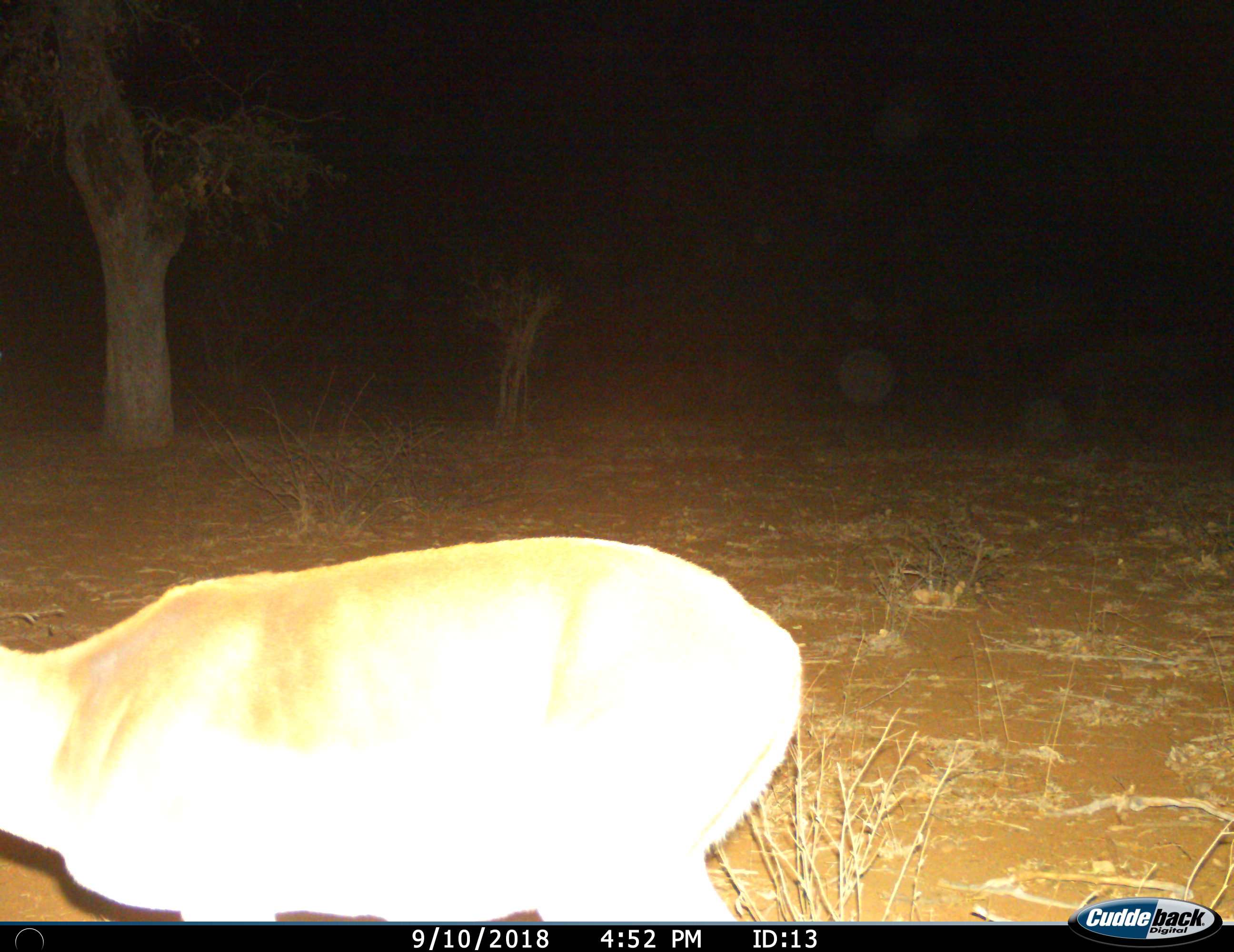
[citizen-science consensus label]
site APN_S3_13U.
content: unidentified animal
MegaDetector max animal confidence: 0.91